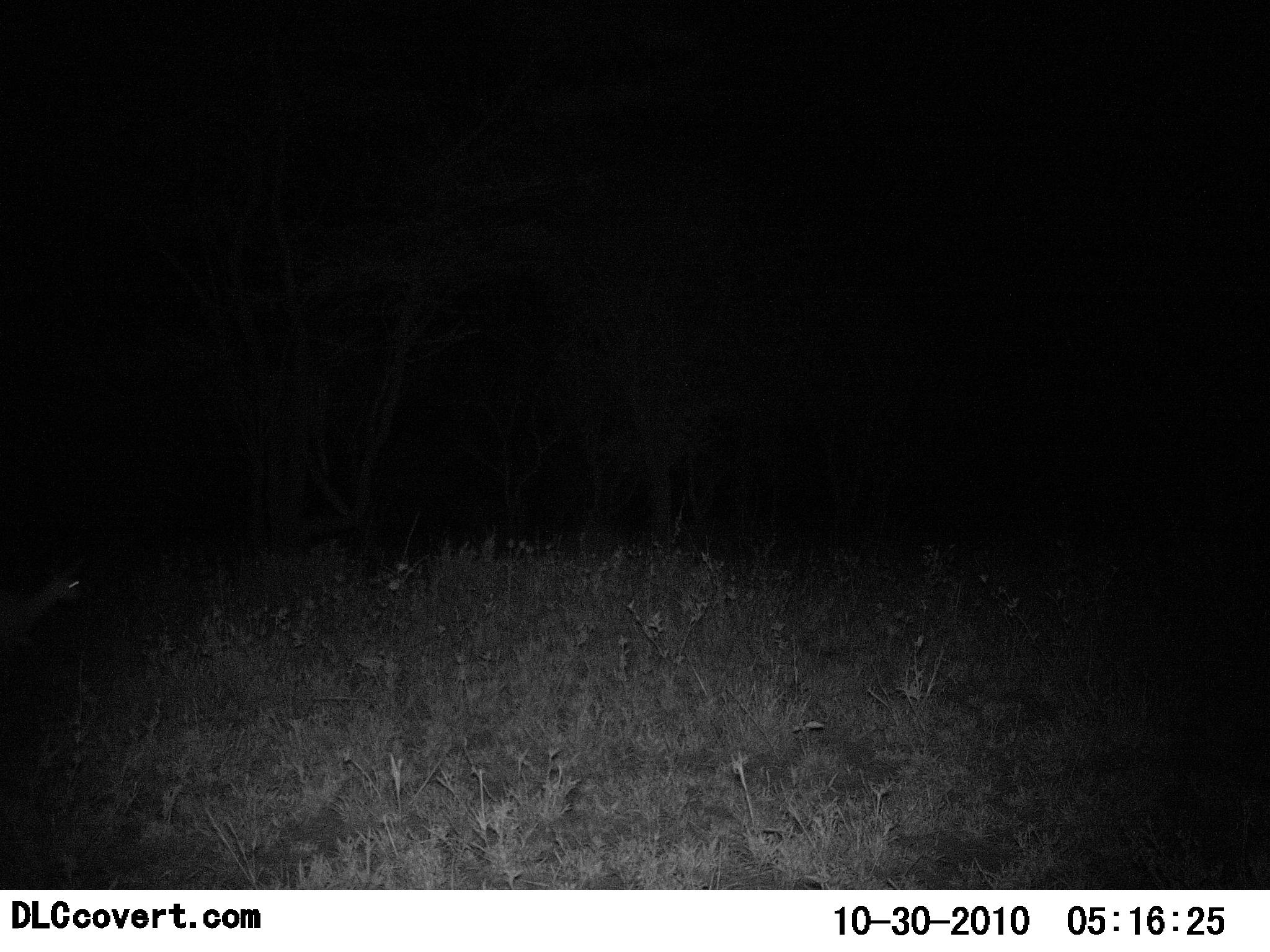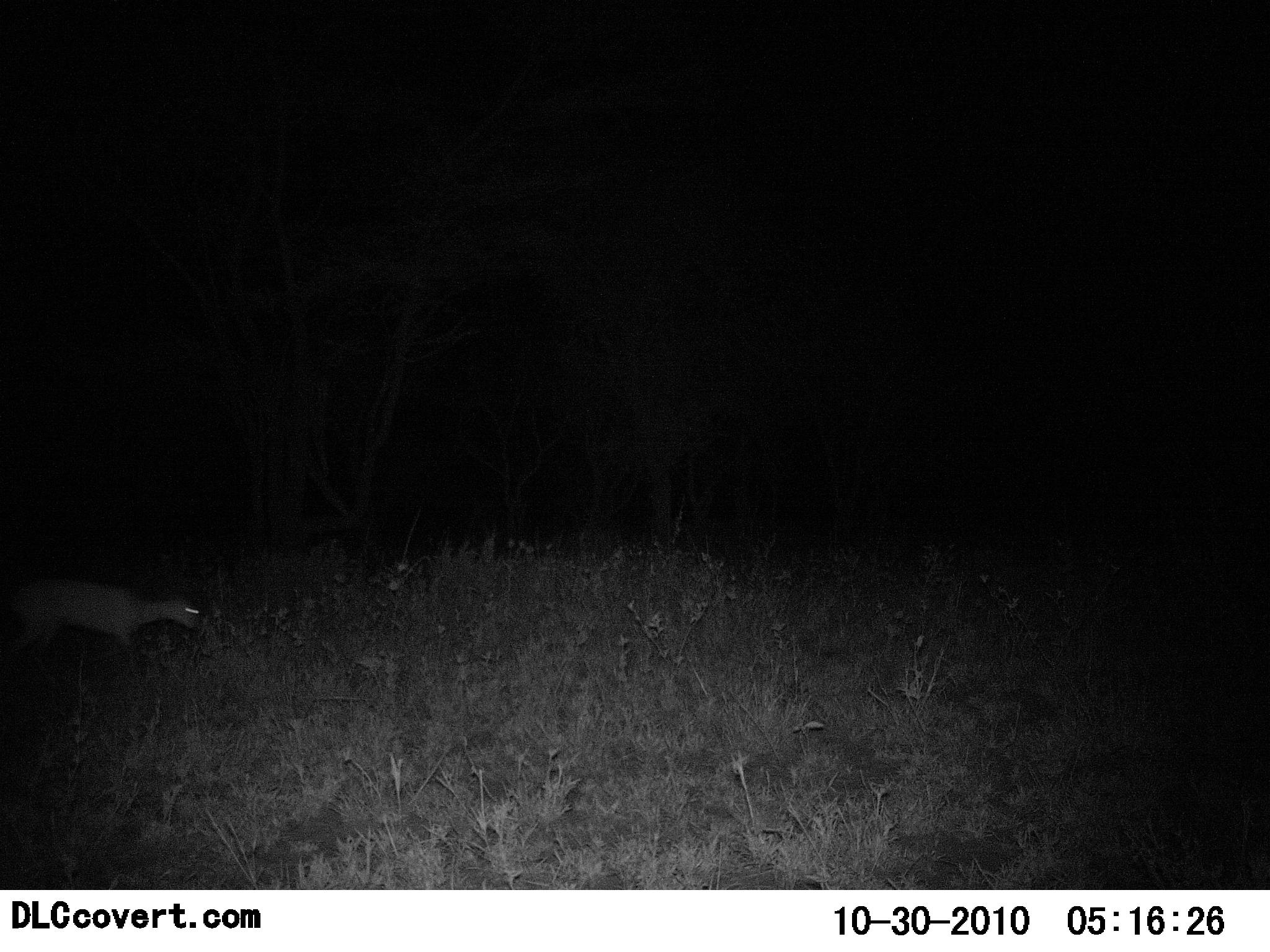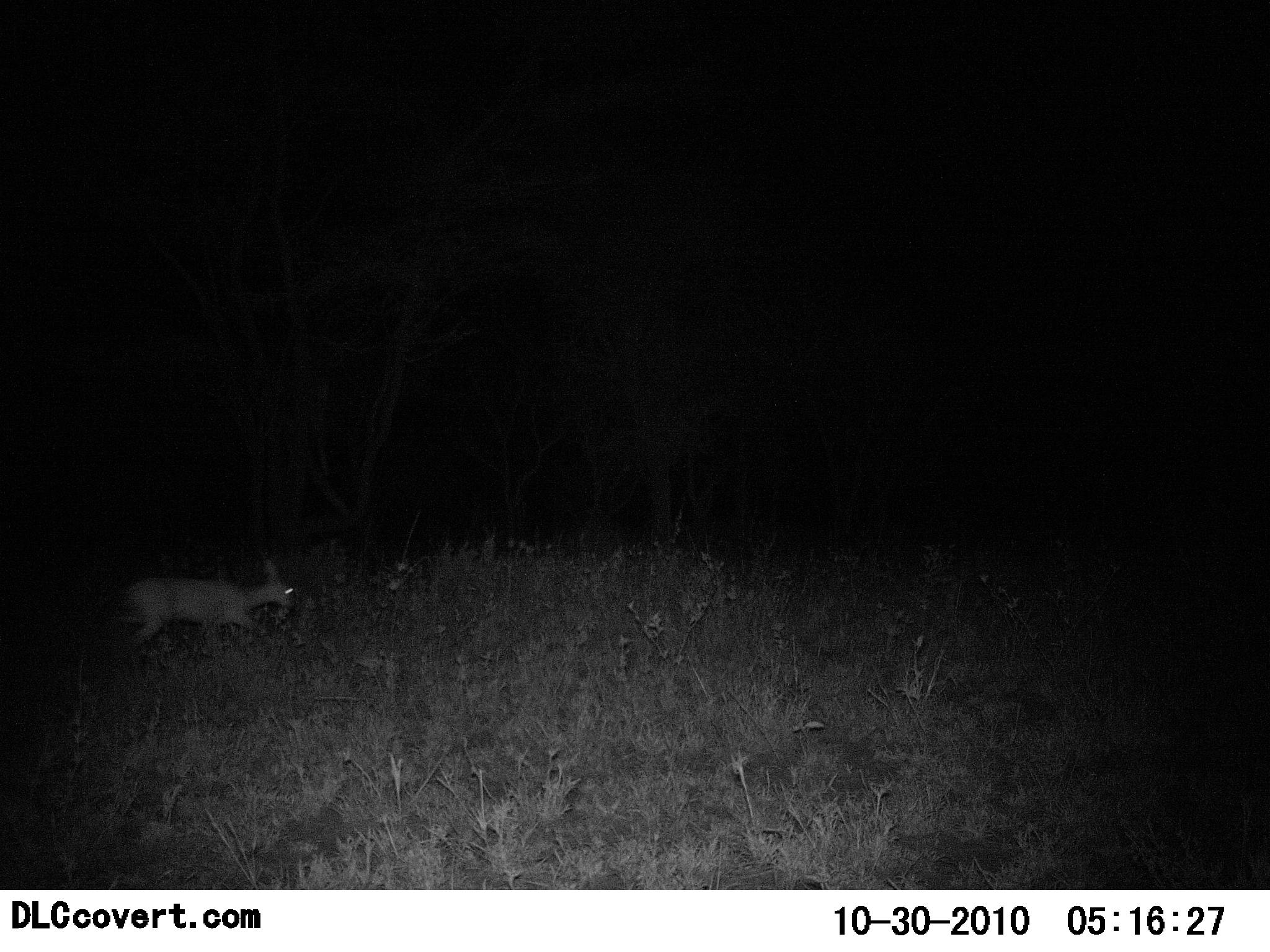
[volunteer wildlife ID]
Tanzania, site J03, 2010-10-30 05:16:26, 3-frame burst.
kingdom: Animalia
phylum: Chordata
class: Mammalia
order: Artiodactyla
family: Bovidae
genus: Madoqua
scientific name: Madoqua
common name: dikdik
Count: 1.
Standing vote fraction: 6%.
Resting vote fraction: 0%.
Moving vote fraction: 100%.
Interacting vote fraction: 0%.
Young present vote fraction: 0%.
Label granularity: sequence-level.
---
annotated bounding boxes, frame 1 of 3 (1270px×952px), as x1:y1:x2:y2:
animal: 0:558:89:655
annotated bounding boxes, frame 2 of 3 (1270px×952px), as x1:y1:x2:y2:
animal: 24:574:205:689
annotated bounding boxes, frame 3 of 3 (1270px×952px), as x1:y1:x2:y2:
animal: 113:555:298:676